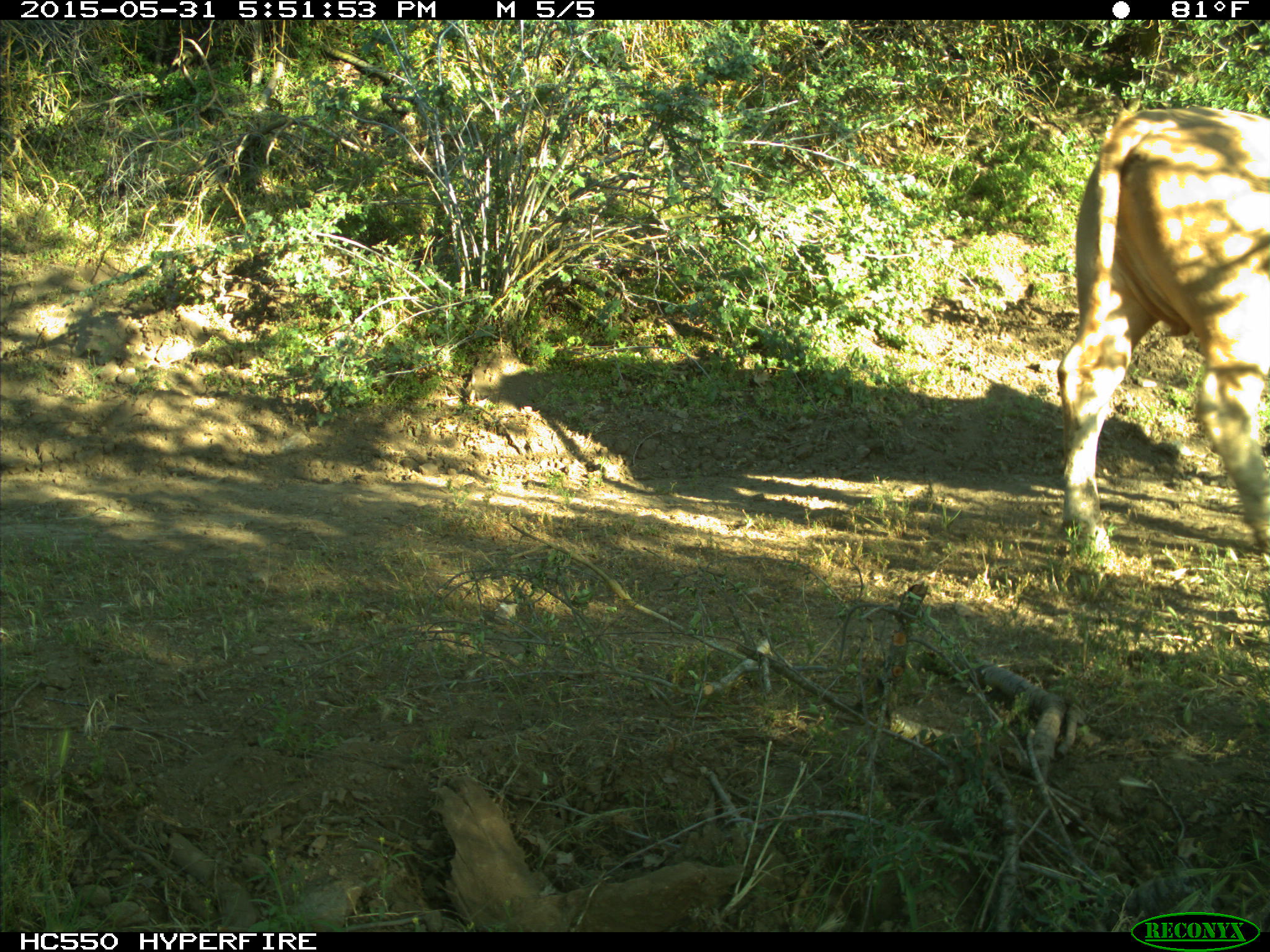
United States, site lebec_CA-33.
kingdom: Animalia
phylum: Chordata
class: Mammalia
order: Artiodactyla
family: Bovidae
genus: Bos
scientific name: Bos taurus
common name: domestic cow